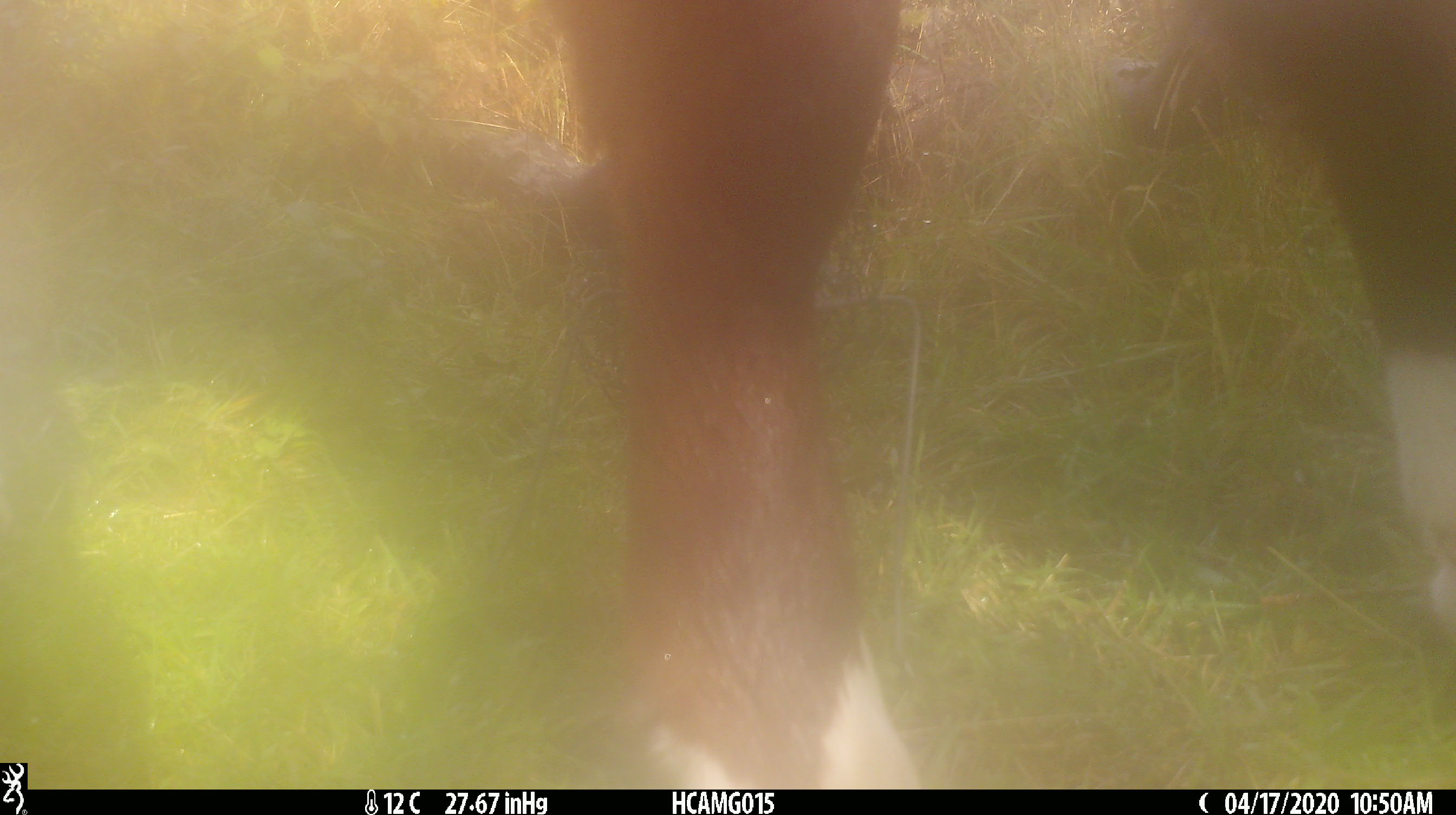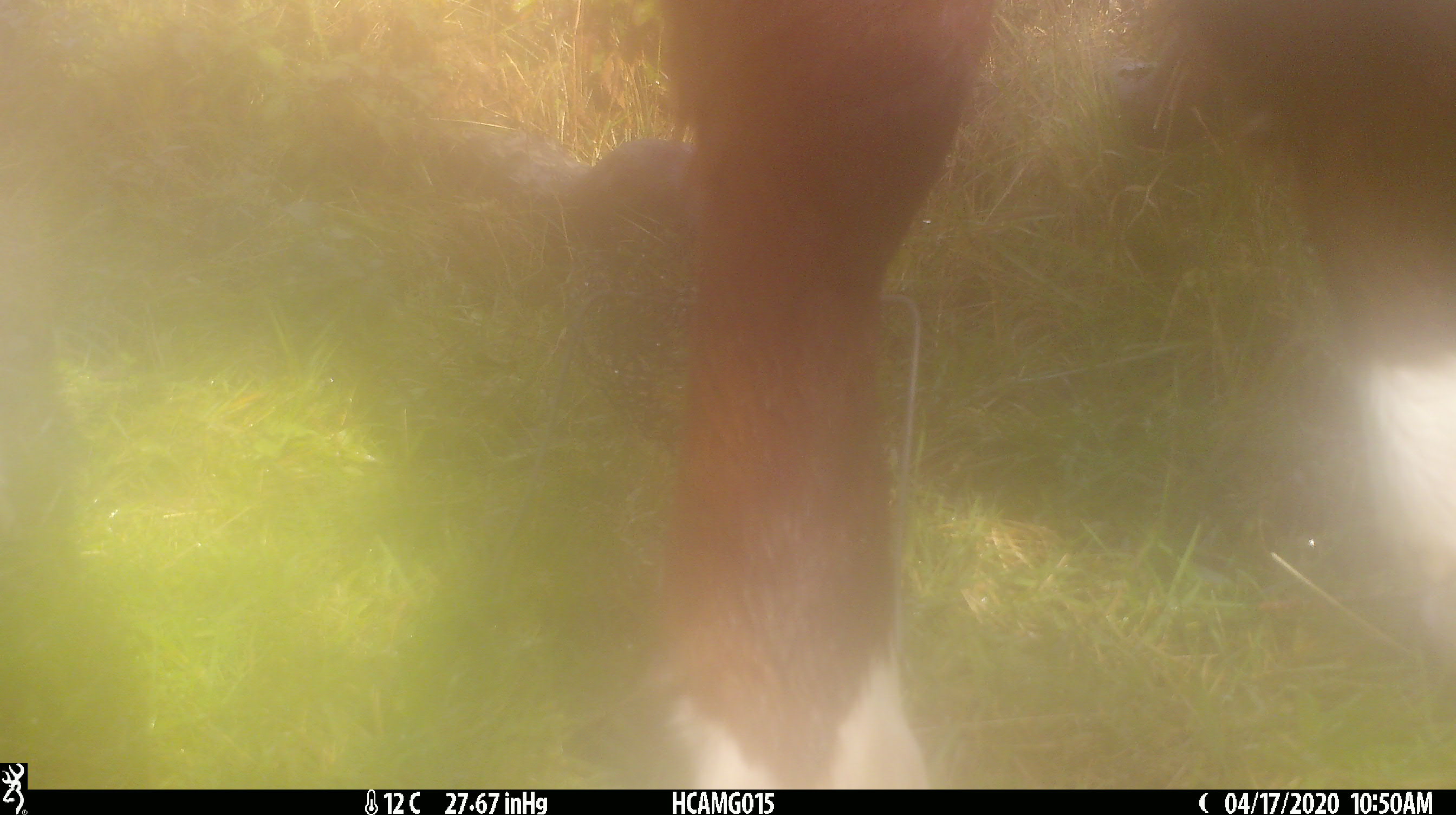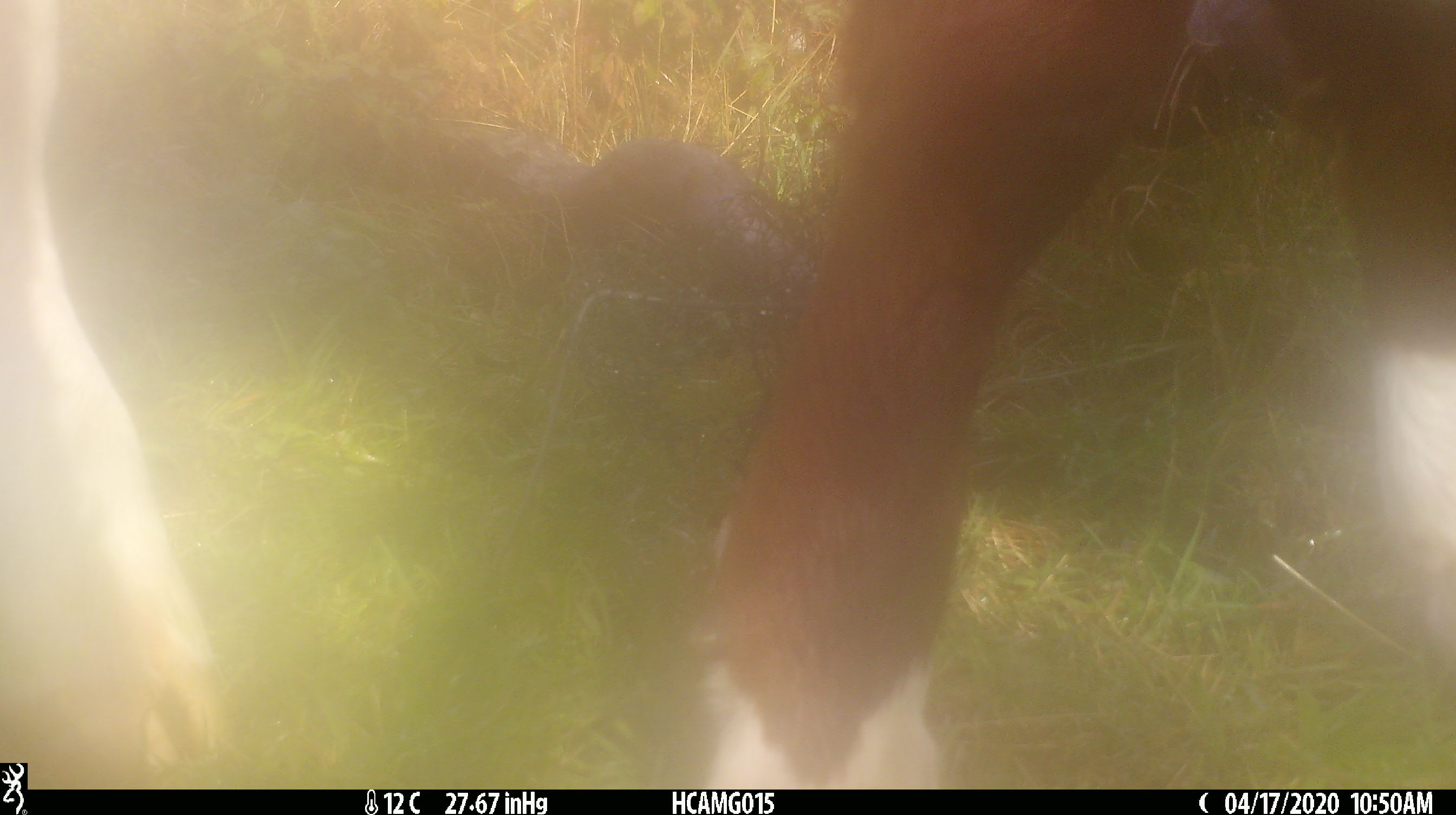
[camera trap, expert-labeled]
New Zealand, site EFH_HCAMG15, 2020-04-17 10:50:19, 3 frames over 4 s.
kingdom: Animalia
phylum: Chordata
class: Mammalia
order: Artiodactyla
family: Bovidae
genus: Bos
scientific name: Bos taurus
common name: domestic cow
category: cow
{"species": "cow (domestic cow) (Bos taurus)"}